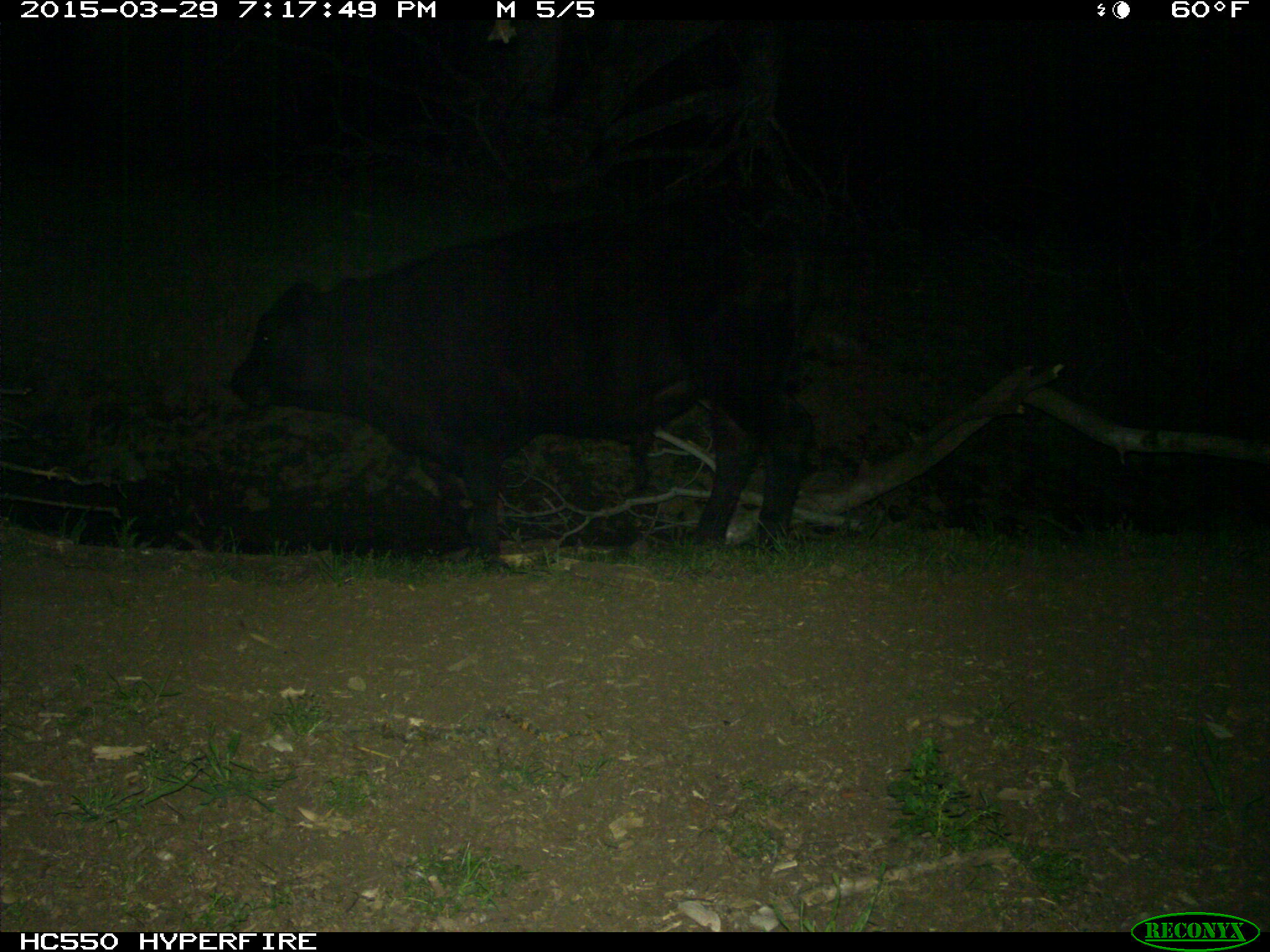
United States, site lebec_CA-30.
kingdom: Animalia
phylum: Chordata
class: Mammalia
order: Artiodactyla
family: Bovidae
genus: Bos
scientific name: Bos taurus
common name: domestic cow